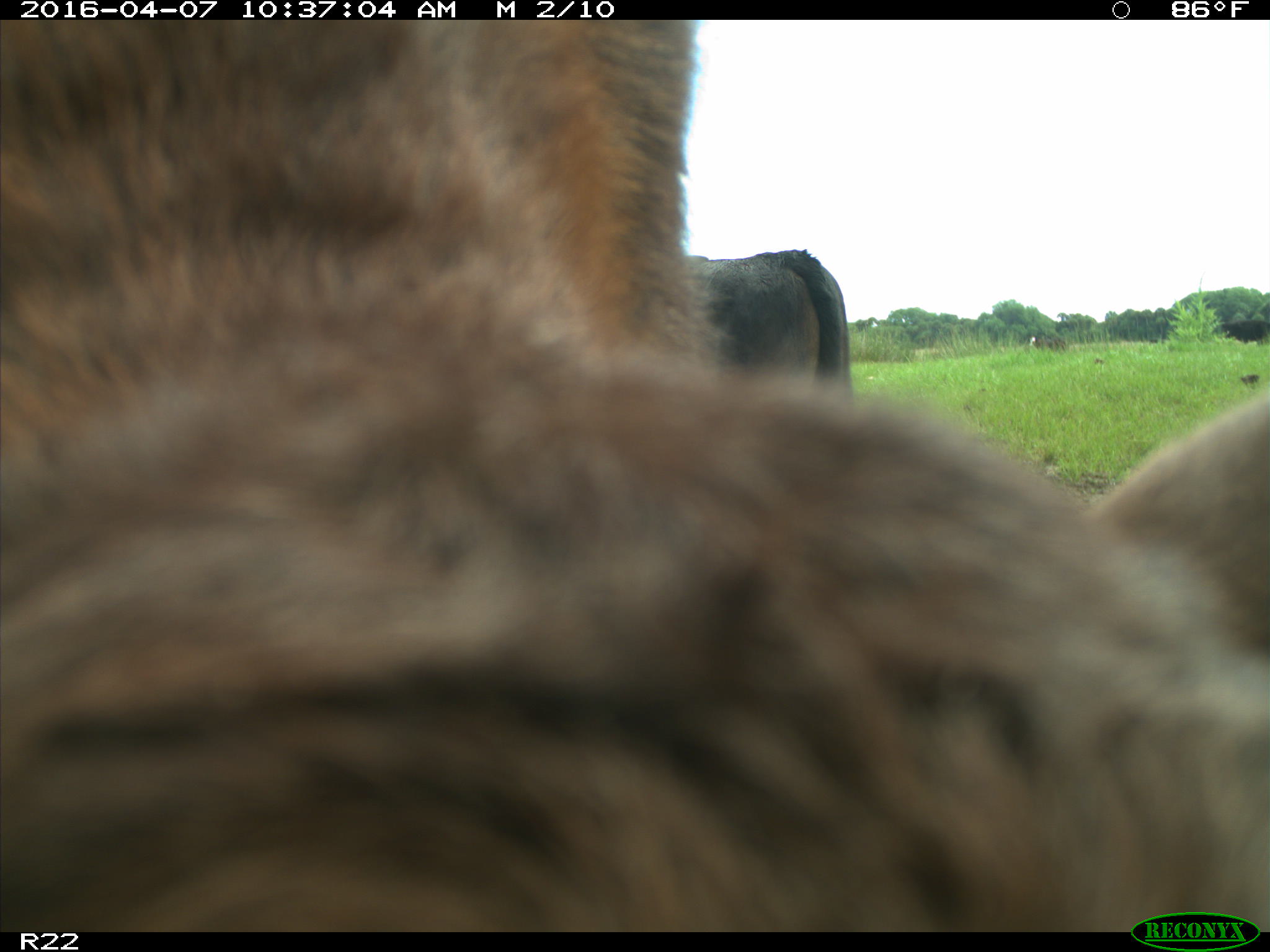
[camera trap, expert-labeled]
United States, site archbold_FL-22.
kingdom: Animalia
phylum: Chordata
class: Mammalia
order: Artiodactyla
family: Bovidae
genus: Bos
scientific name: Bos taurus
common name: domestic cow